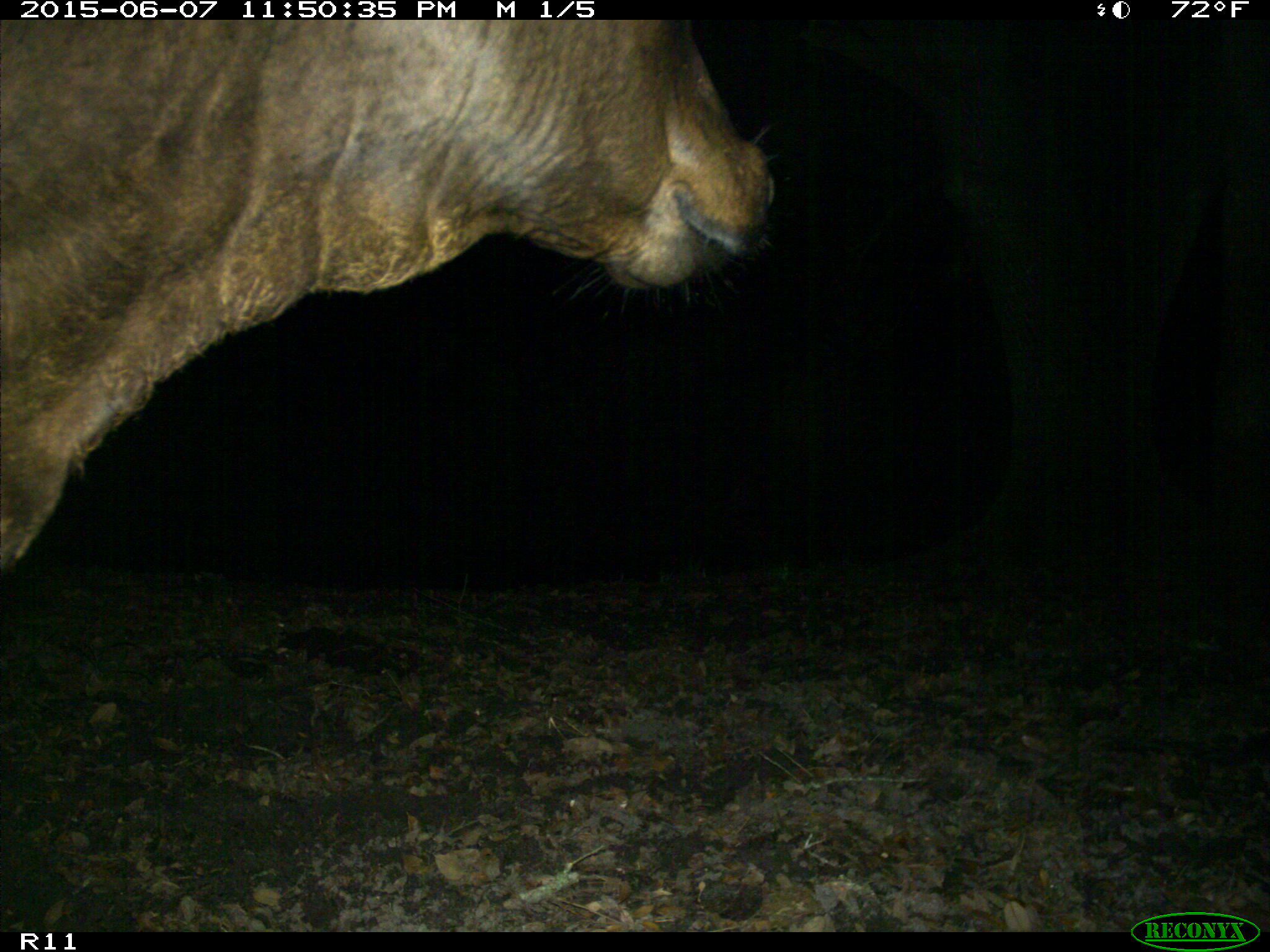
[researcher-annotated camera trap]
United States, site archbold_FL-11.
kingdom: Animalia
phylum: Chordata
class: Mammalia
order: Artiodactyla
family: Bovidae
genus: Bos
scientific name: Bos taurus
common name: domestic cow